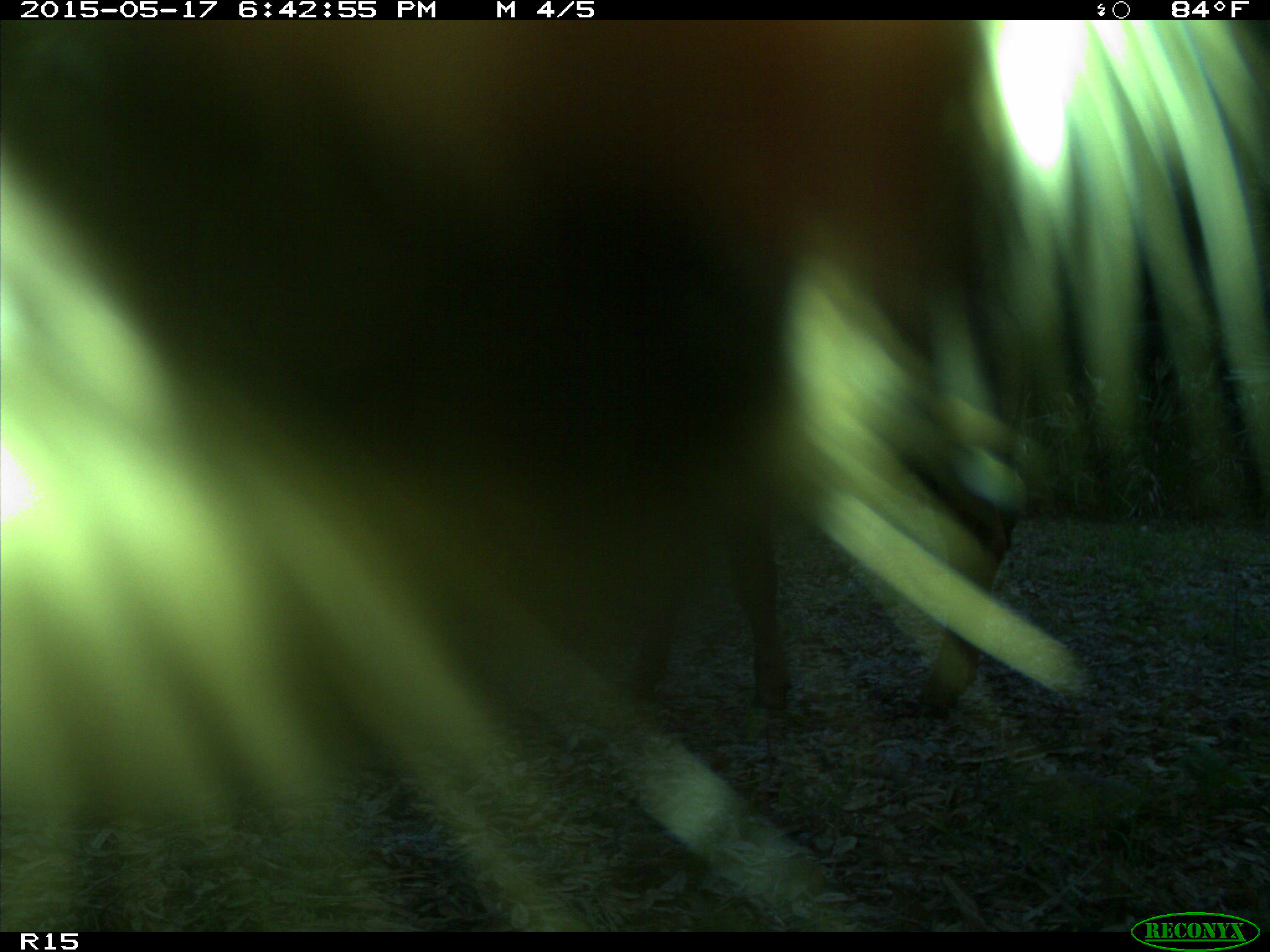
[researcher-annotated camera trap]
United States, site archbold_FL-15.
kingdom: Animalia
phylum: Chordata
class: Mammalia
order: Artiodactyla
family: Bovidae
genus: Bos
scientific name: Bos taurus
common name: domestic cow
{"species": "Bos taurus (domestic cow)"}